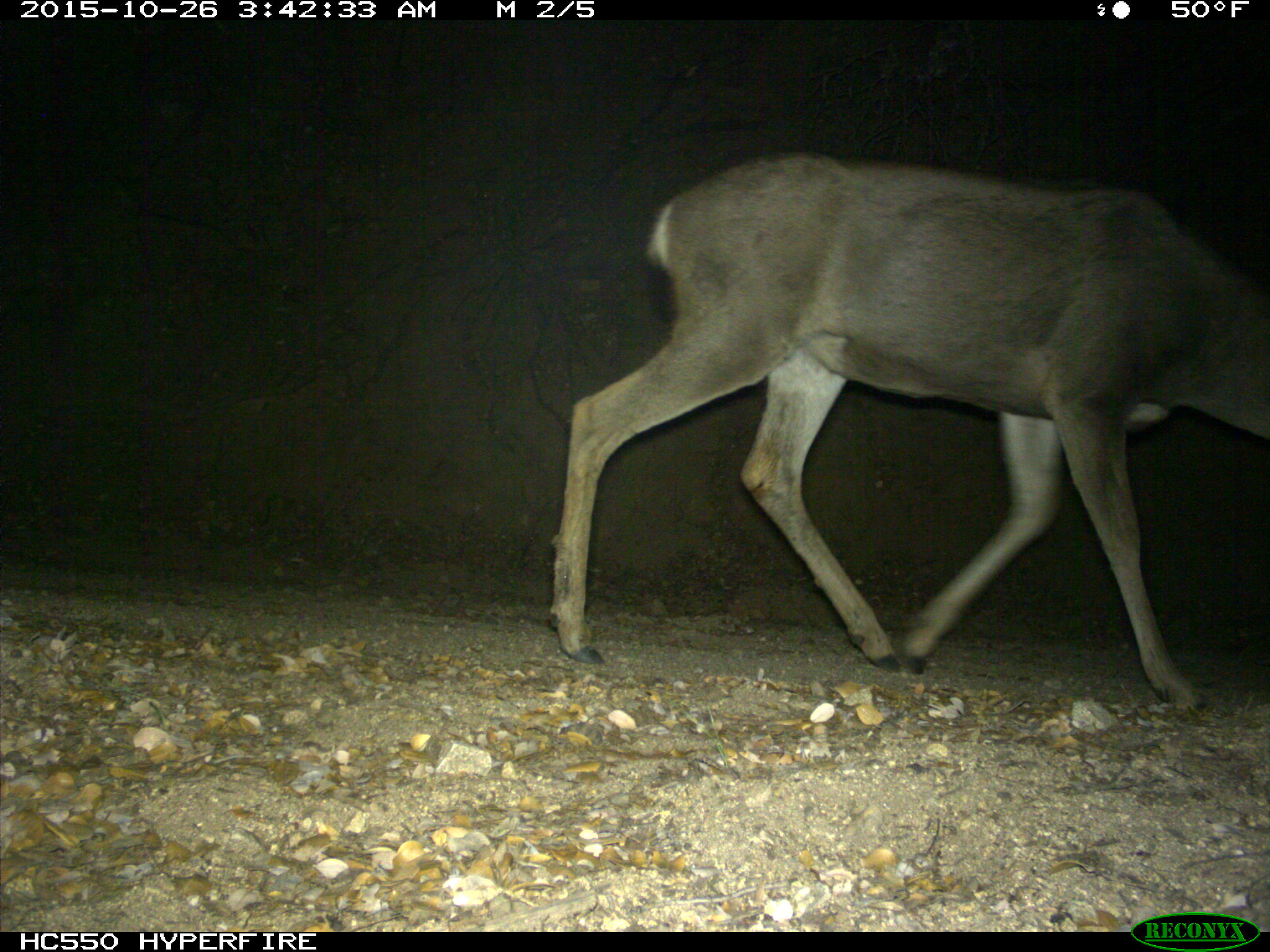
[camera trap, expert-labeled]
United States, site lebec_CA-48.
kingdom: Animalia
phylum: Chordata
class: Mammalia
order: Artiodactyla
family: Cervidae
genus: Odocoileus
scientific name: Odocoileus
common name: deer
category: unidentified deer